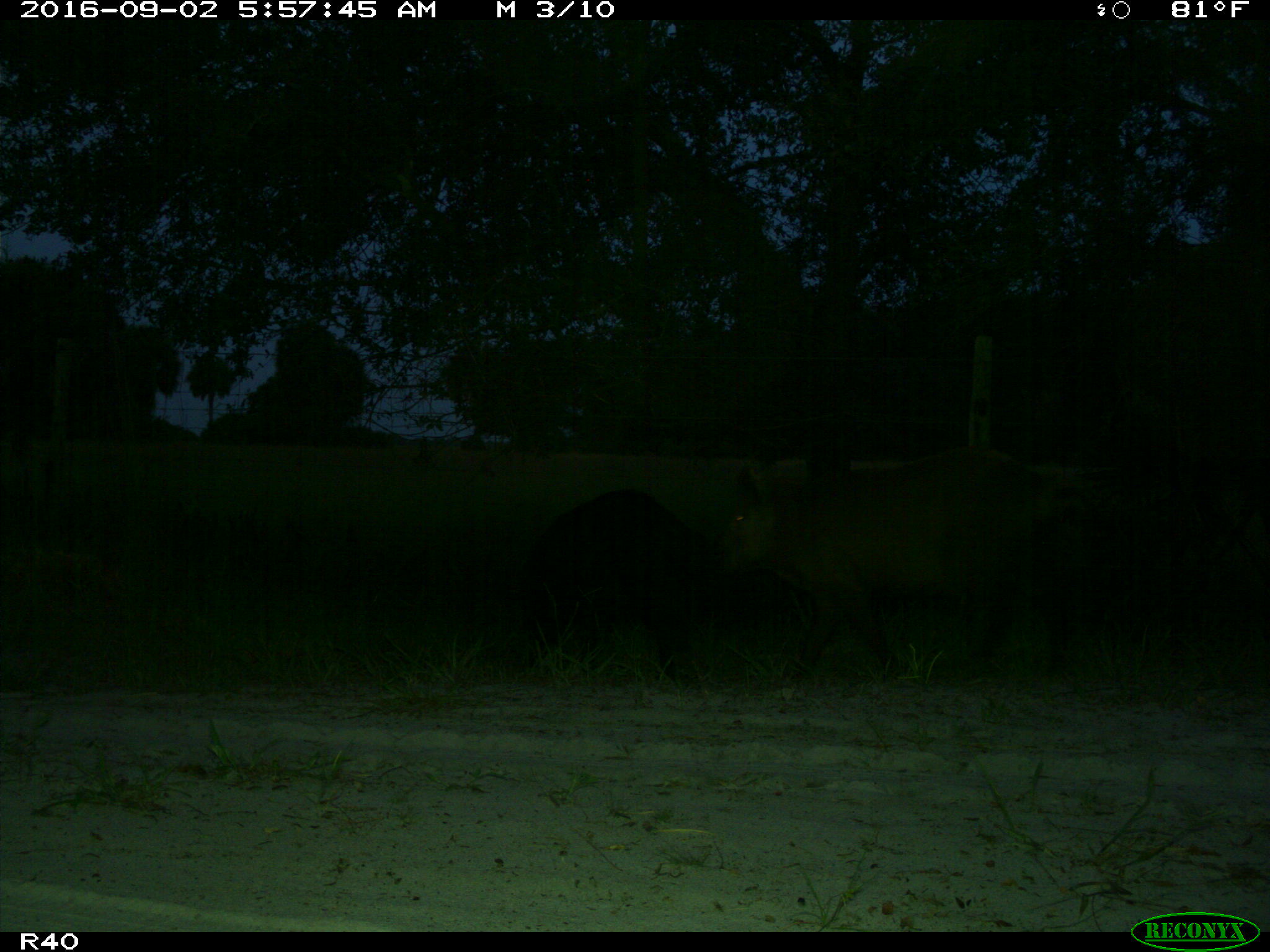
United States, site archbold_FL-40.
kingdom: Animalia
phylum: Chordata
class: Mammalia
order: Artiodactyla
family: Suidae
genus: Sus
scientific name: Sus scrofa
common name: wild boar